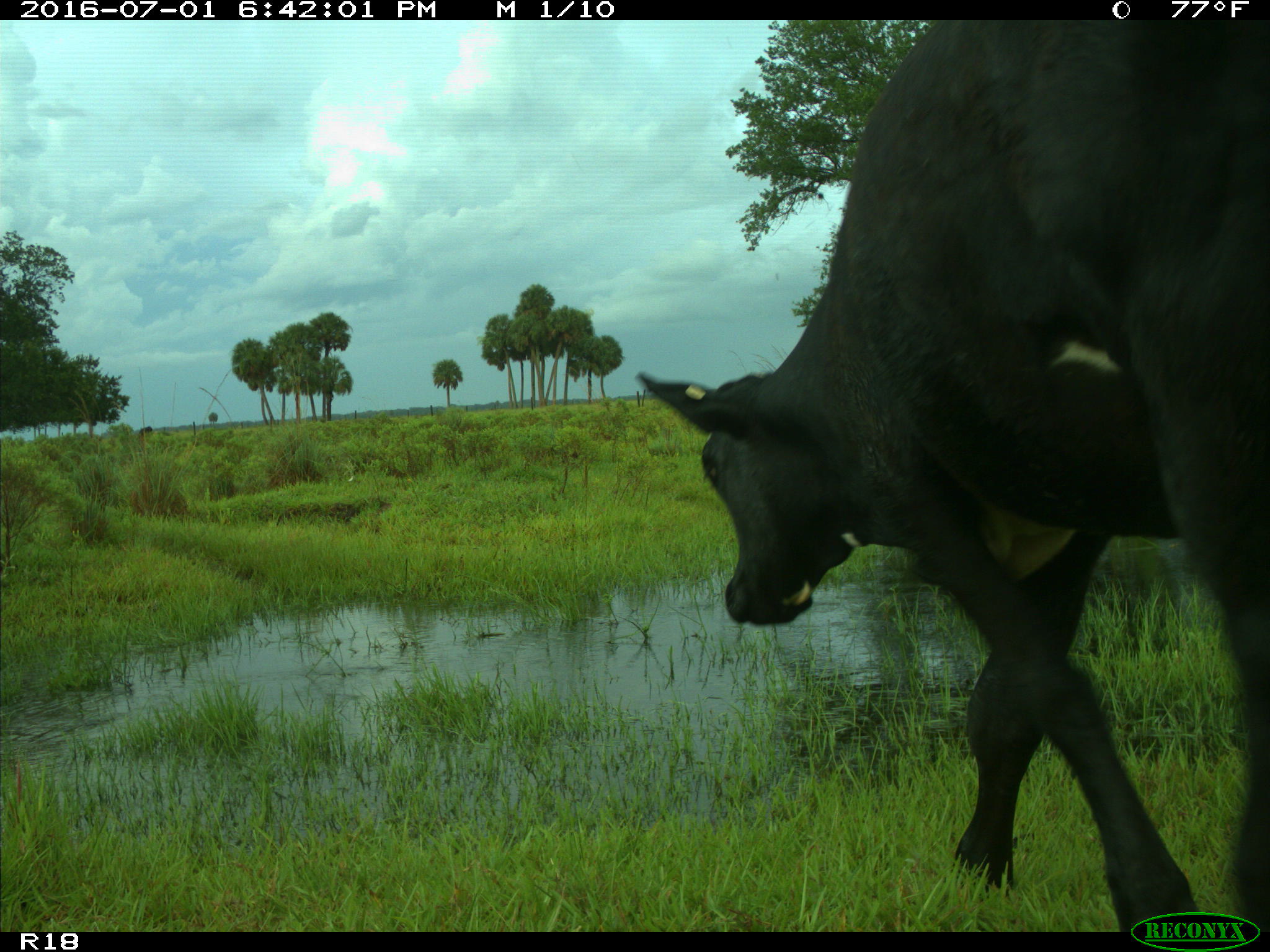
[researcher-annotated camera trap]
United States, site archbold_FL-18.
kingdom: Animalia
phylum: Chordata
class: Mammalia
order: Artiodactyla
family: Bovidae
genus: Bos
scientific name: Bos taurus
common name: domestic cow